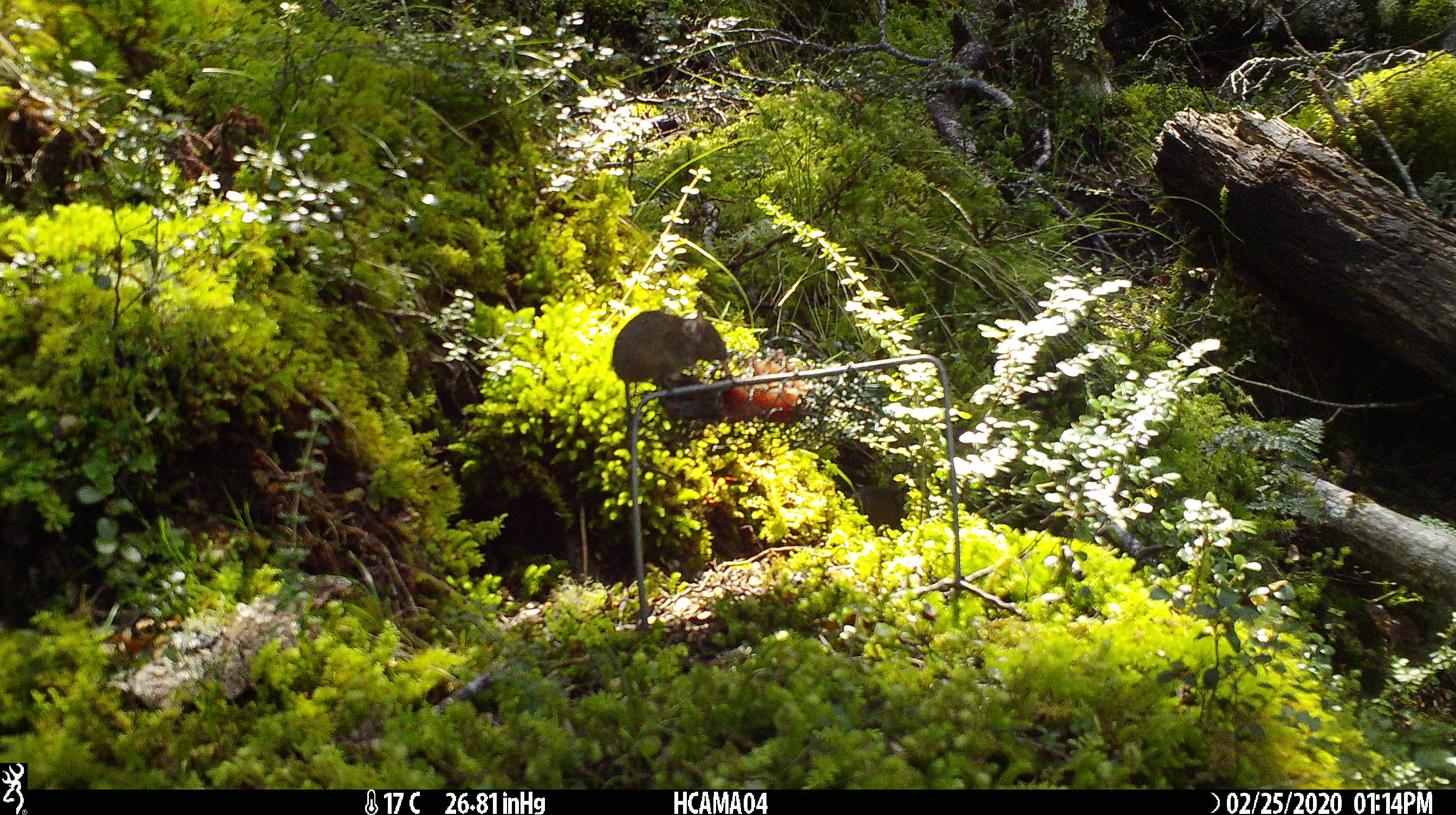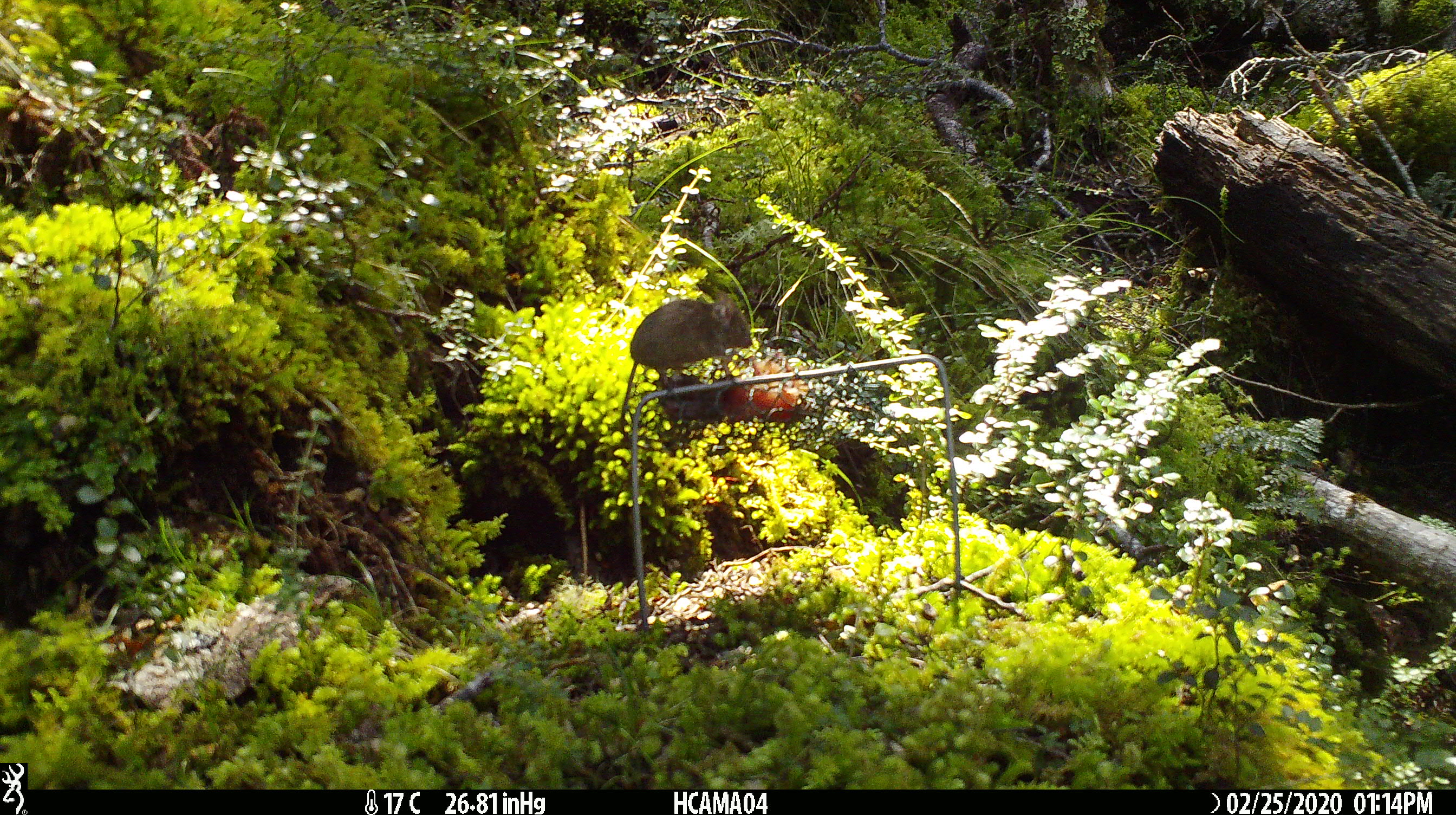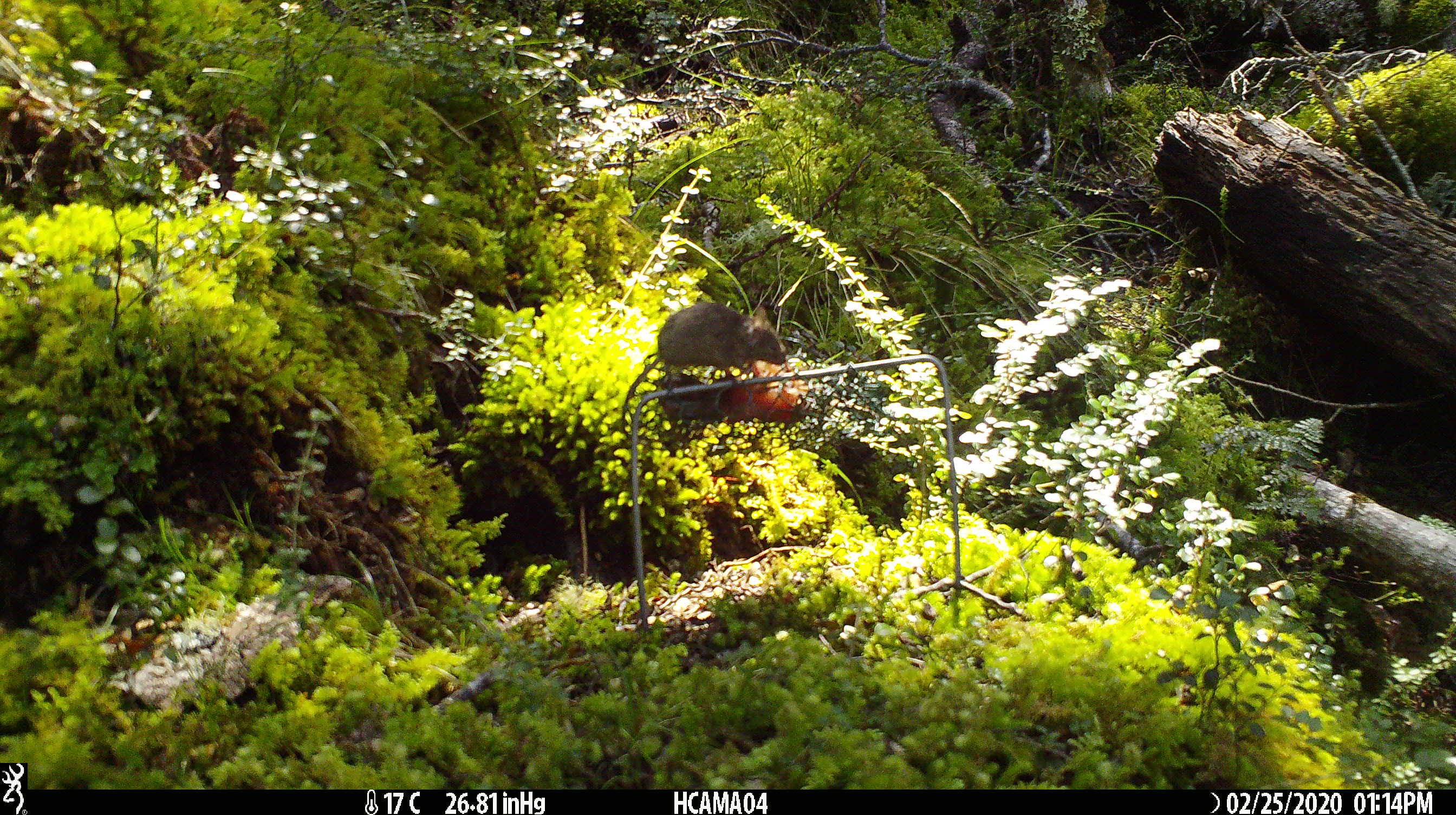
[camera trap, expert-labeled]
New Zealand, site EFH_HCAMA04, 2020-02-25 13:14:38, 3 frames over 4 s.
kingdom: Animalia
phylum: Chordata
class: Mammalia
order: Rodentia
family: Muridae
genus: Mus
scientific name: Mus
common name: mouse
Mouse (Mus).